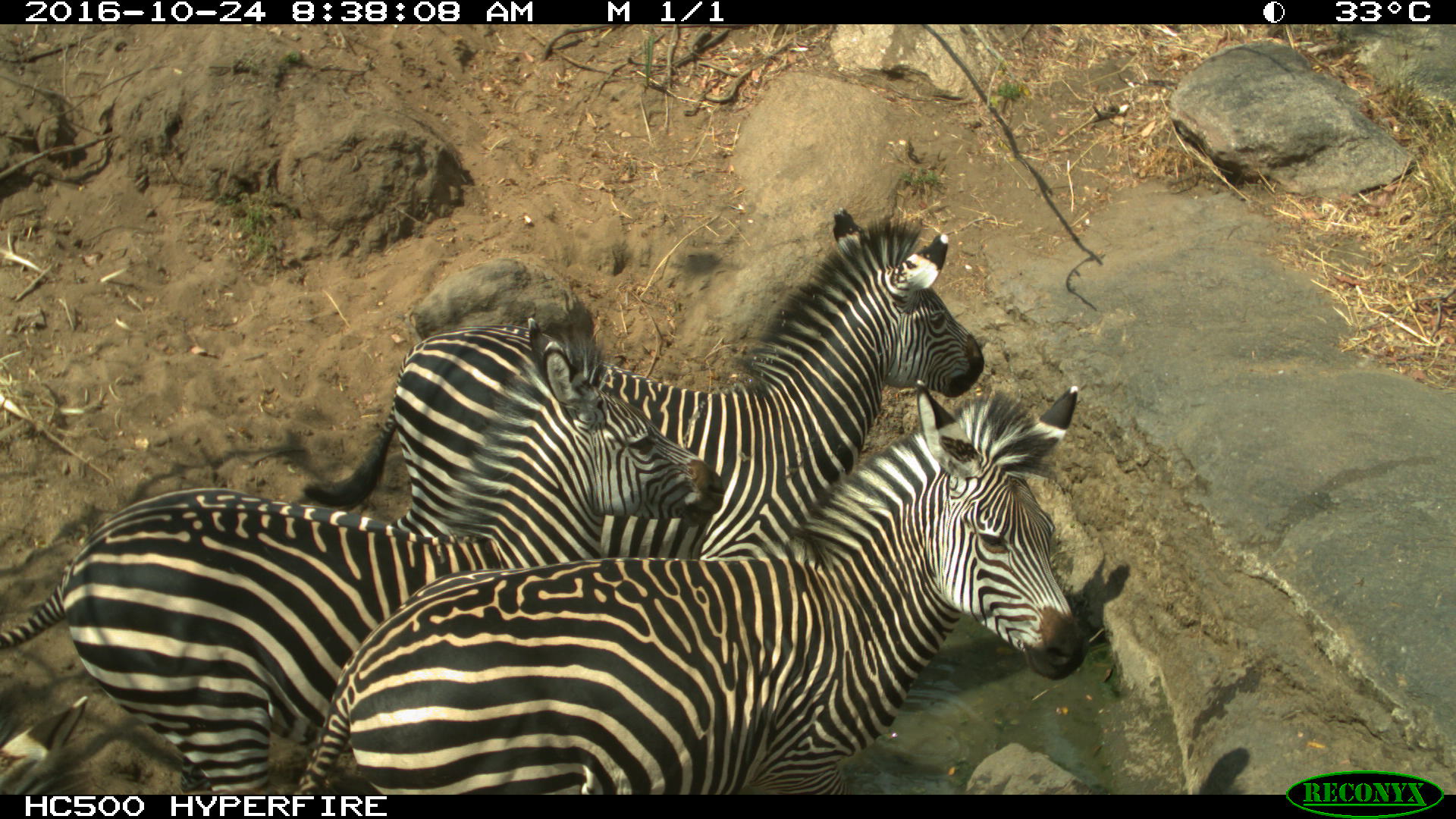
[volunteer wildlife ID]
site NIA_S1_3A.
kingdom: Animalia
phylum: Chordata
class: Mammalia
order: Perissodactyla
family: Equidae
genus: Equus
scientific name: Equus quagga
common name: plains zebra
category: zebraplains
Zebraplains (plains zebra) (Equus quagga), count 3. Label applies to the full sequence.